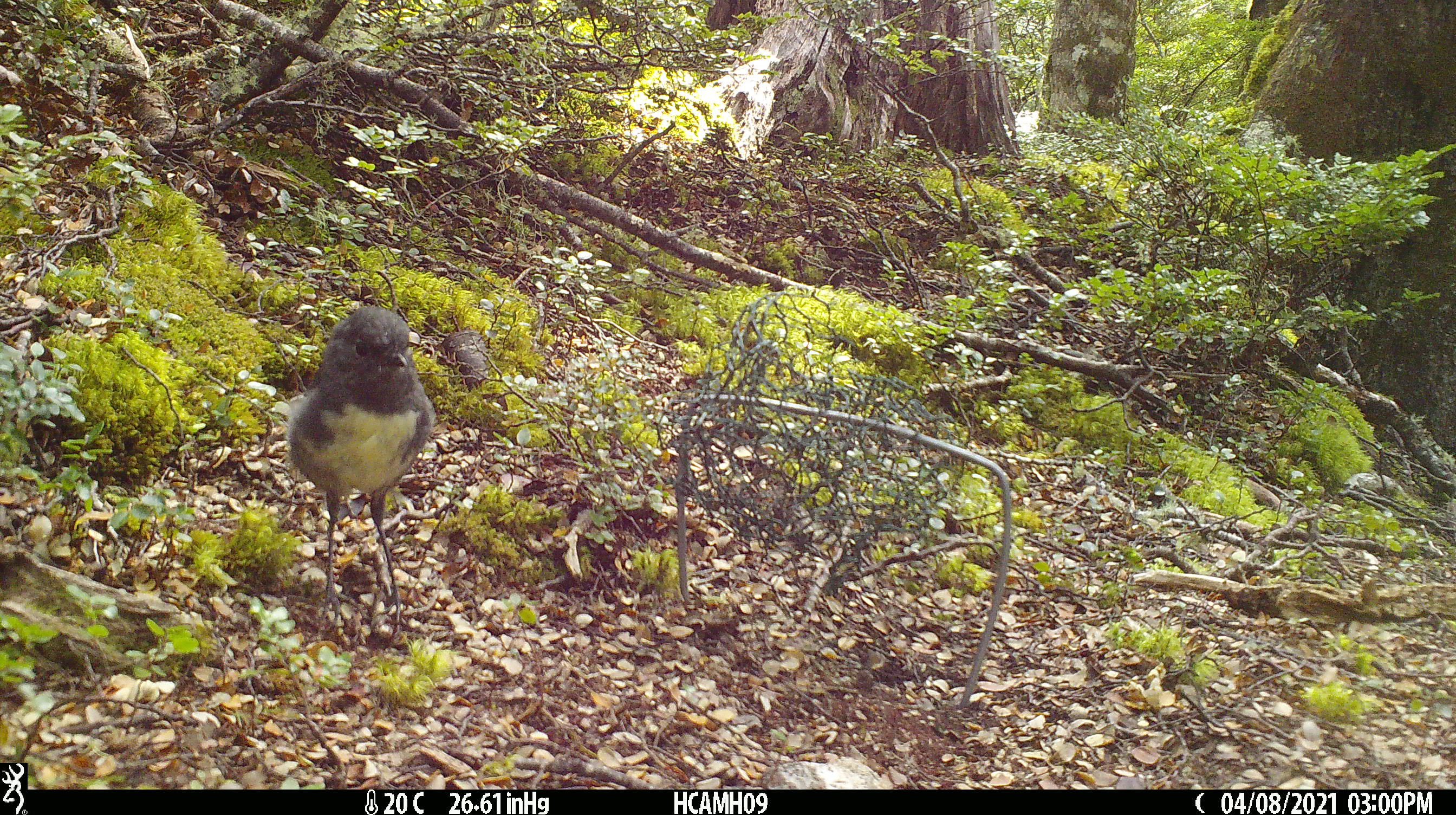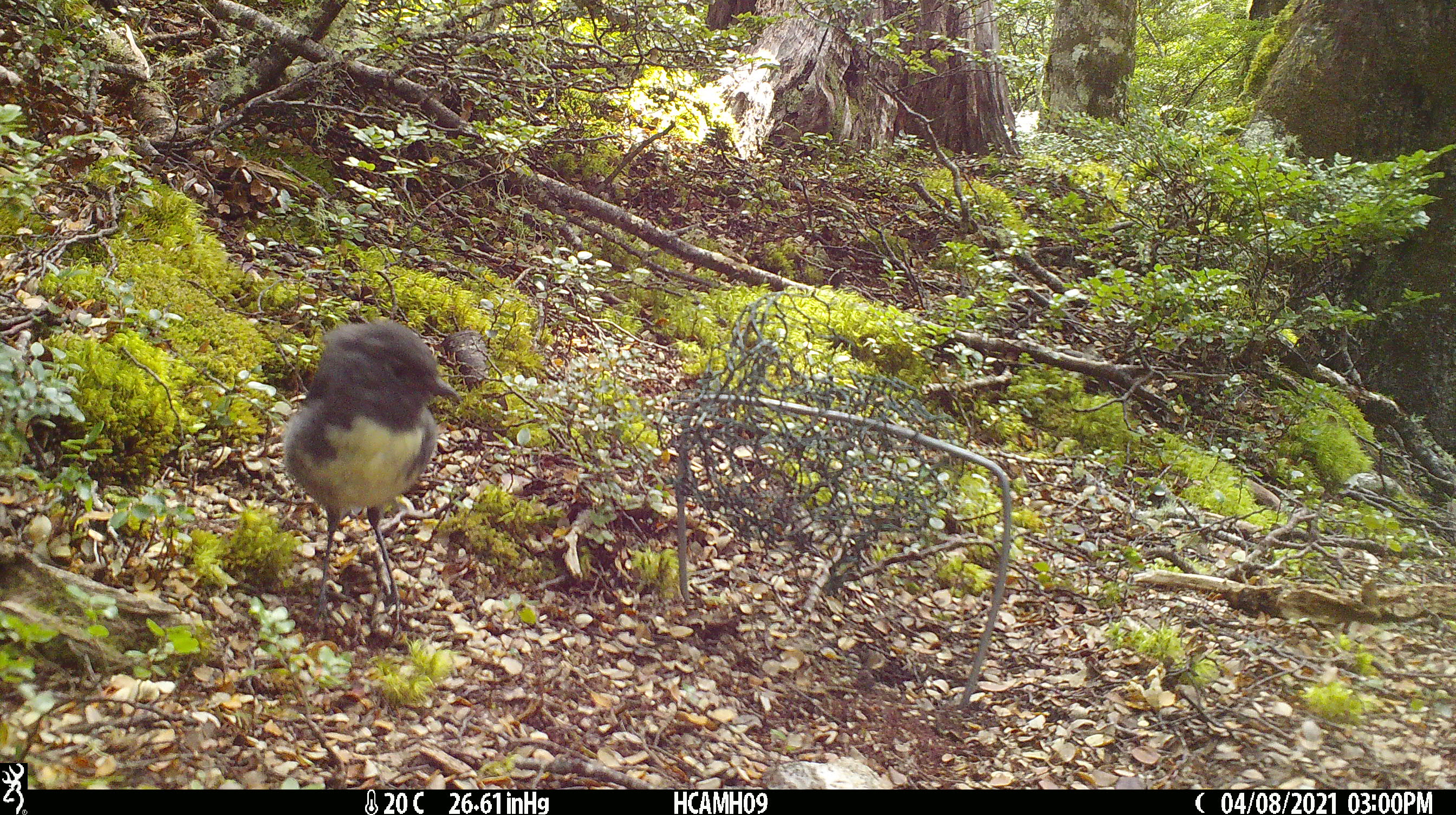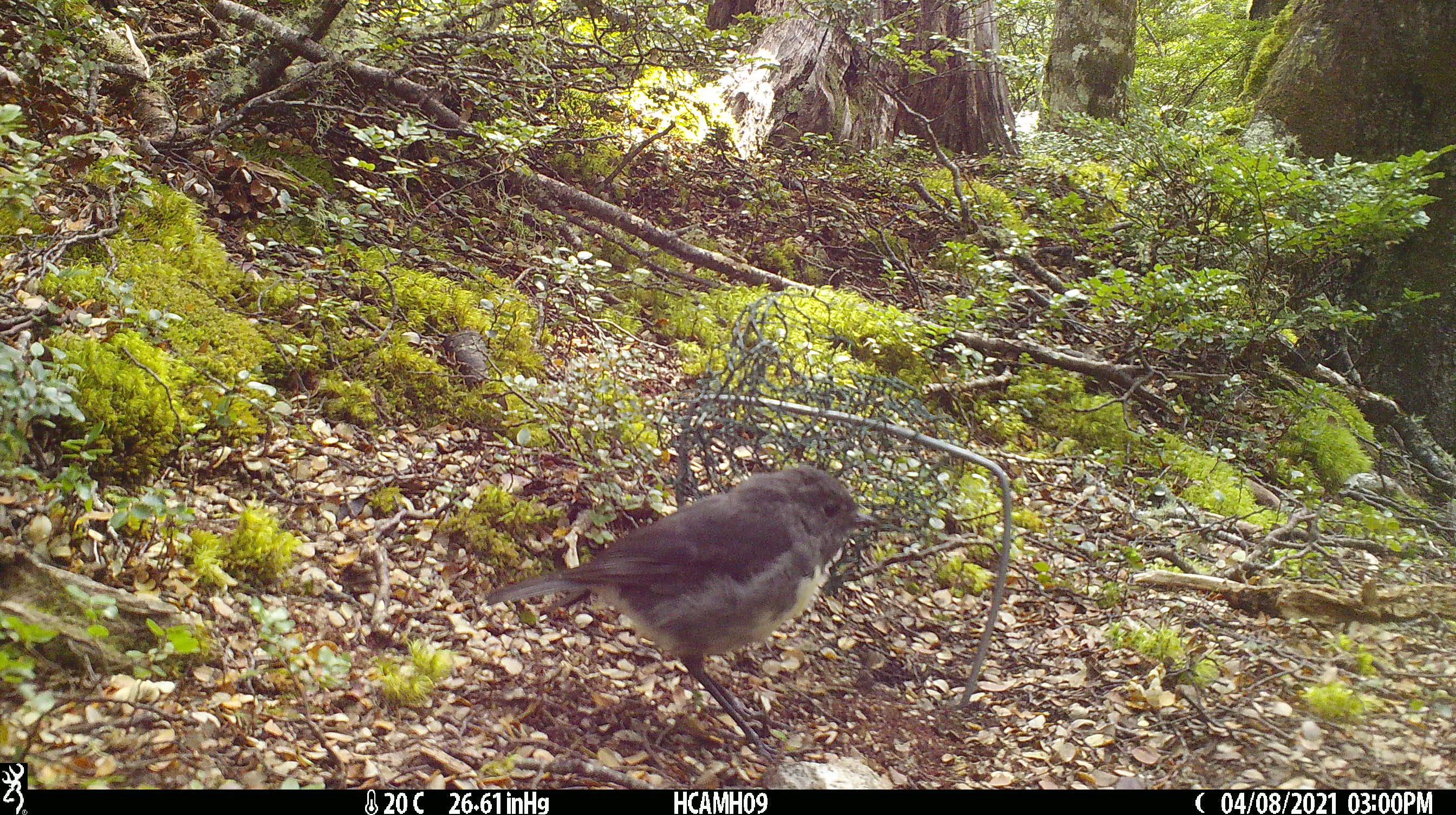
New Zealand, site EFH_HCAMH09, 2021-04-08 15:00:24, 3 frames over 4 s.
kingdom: Animalia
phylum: Chordata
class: Aves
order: Passeriformes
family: Petroicidae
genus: Petroica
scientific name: Petroica australis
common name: new zealand robin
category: robin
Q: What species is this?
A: Robin (new zealand robin) (Petroica australis).